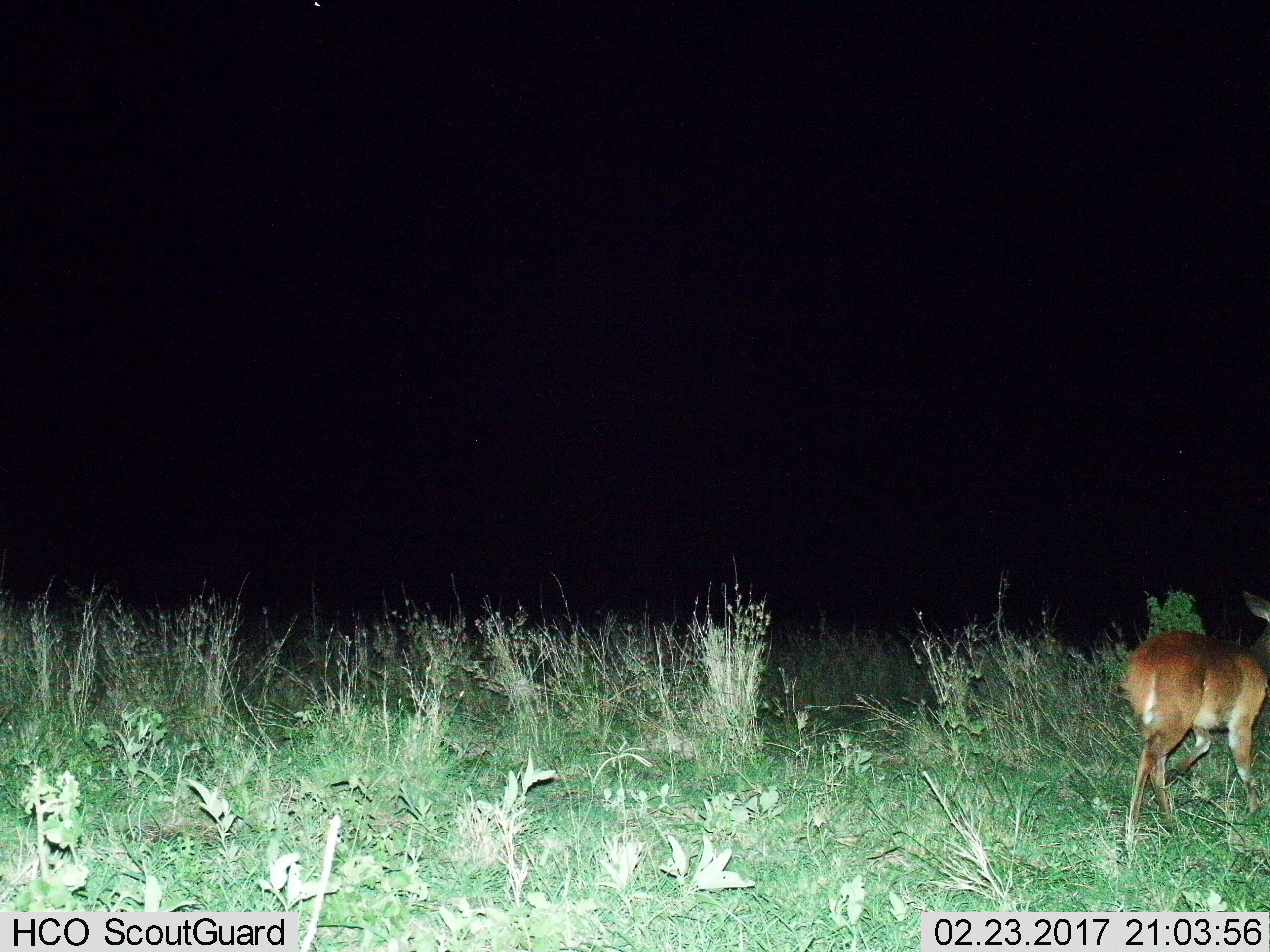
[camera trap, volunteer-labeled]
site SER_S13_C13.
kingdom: Animalia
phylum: Chordata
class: Mammalia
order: Artiodactyla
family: Bovidae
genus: Raphicerus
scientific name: Raphicerus campestris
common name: steenbok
Steenbok (Raphicerus campestris), count 1. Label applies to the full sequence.